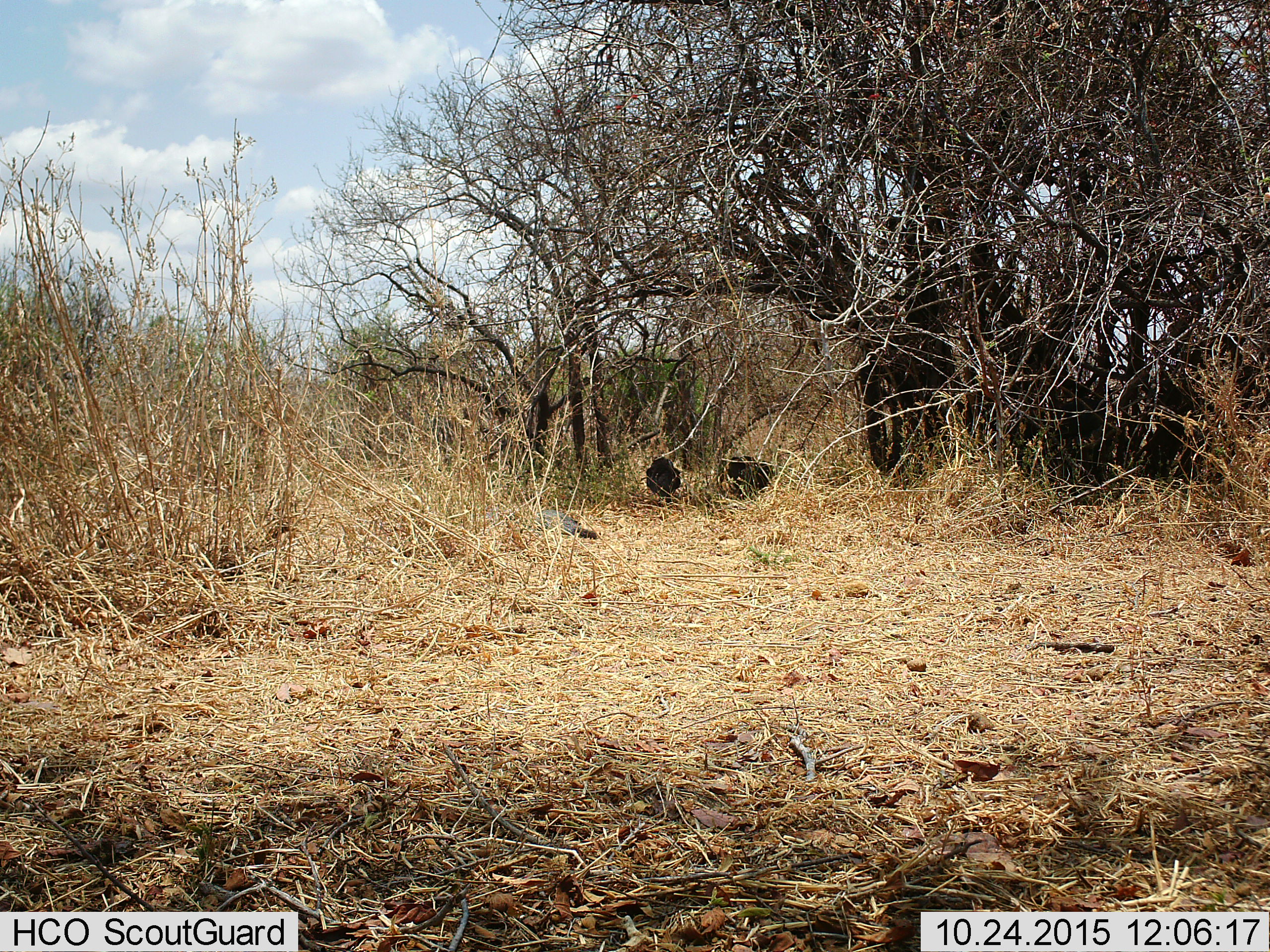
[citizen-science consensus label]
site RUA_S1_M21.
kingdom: Animalia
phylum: Chordata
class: Aves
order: Galliformes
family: Numididae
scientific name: Numididae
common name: guineafowl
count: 2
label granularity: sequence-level